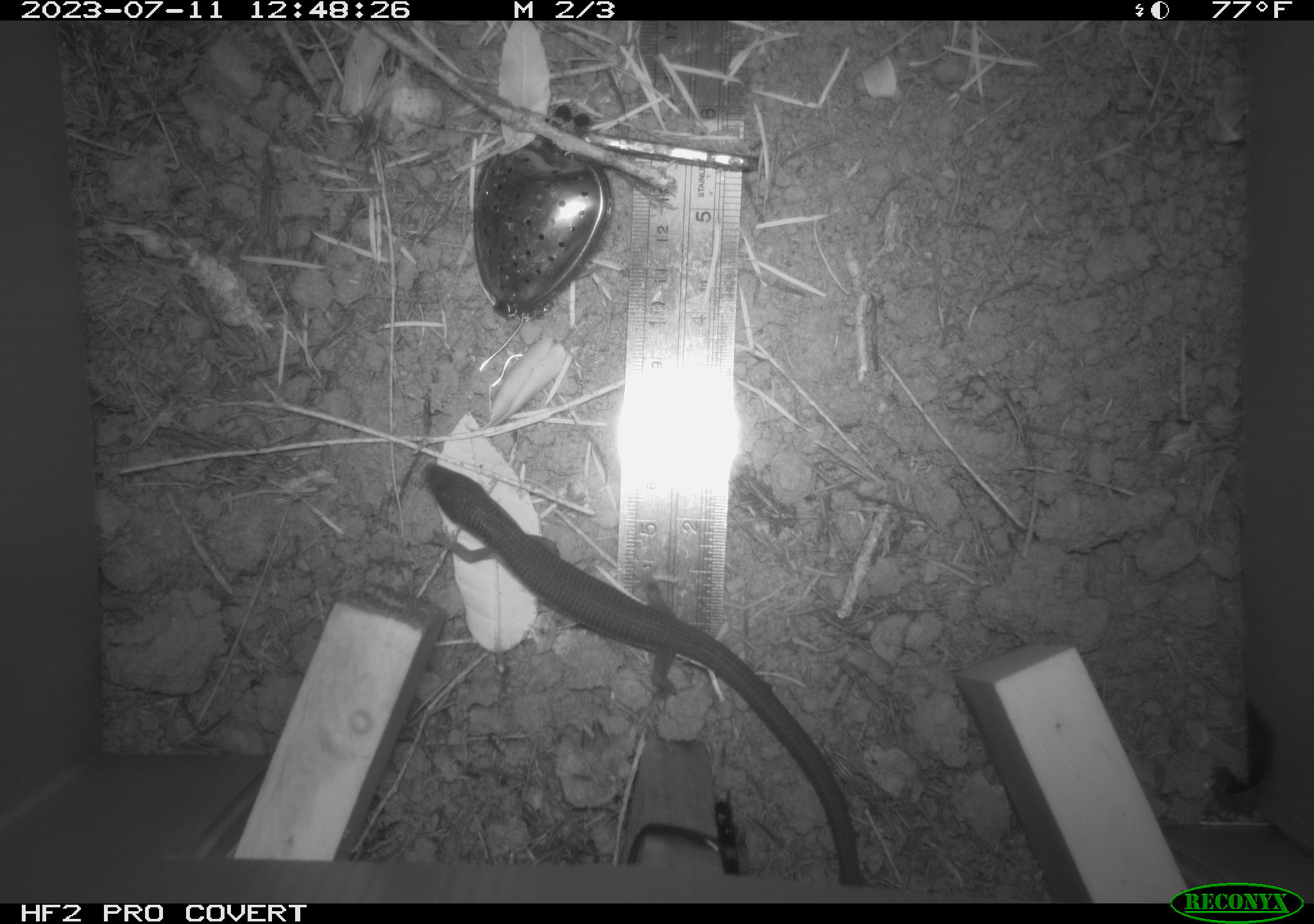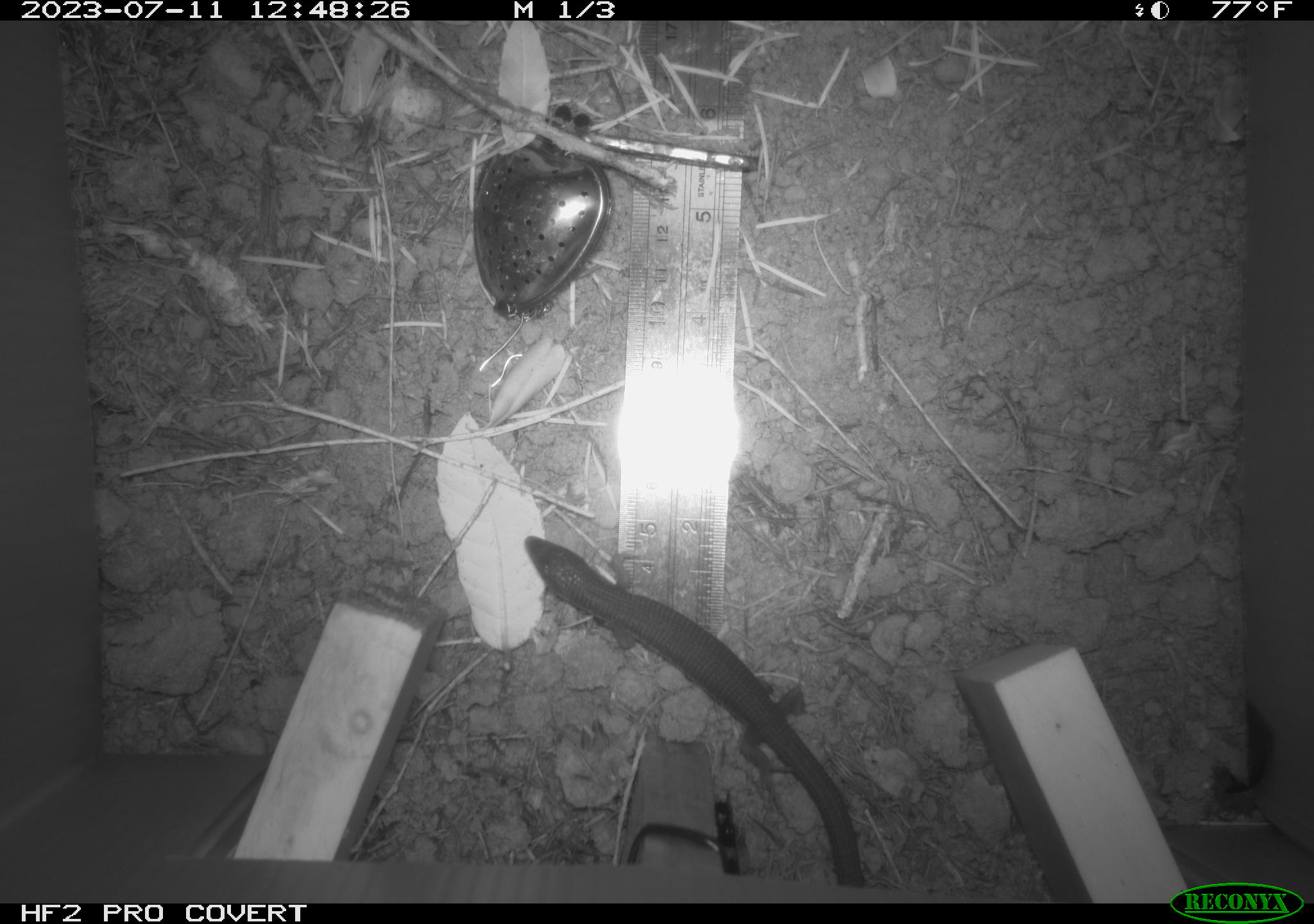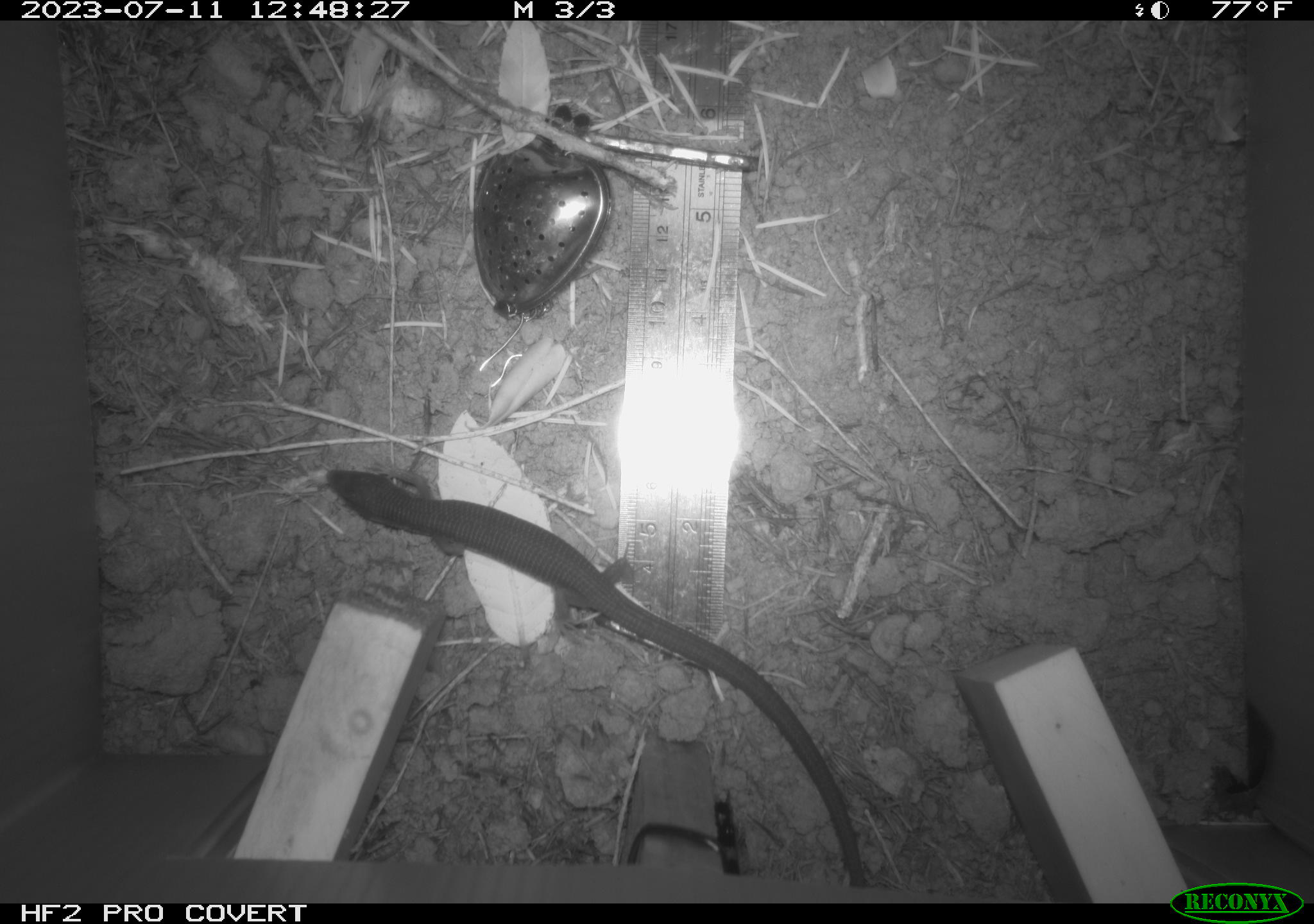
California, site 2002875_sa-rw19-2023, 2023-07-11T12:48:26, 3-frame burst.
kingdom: Animalia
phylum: Chordata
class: Reptilia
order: Squamata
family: Anguidae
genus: Elgaria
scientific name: Elgaria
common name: alligator lizards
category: elgaria species